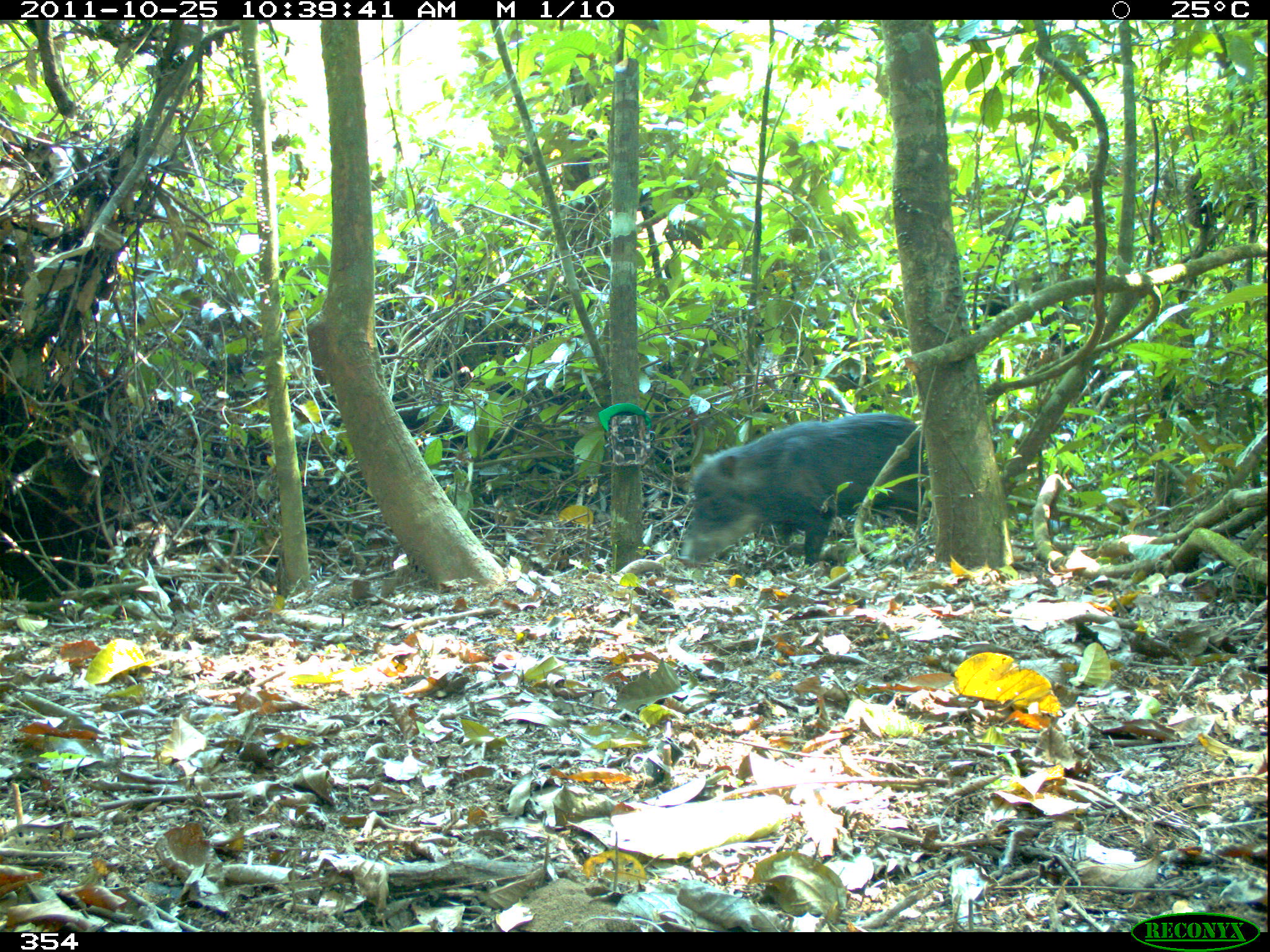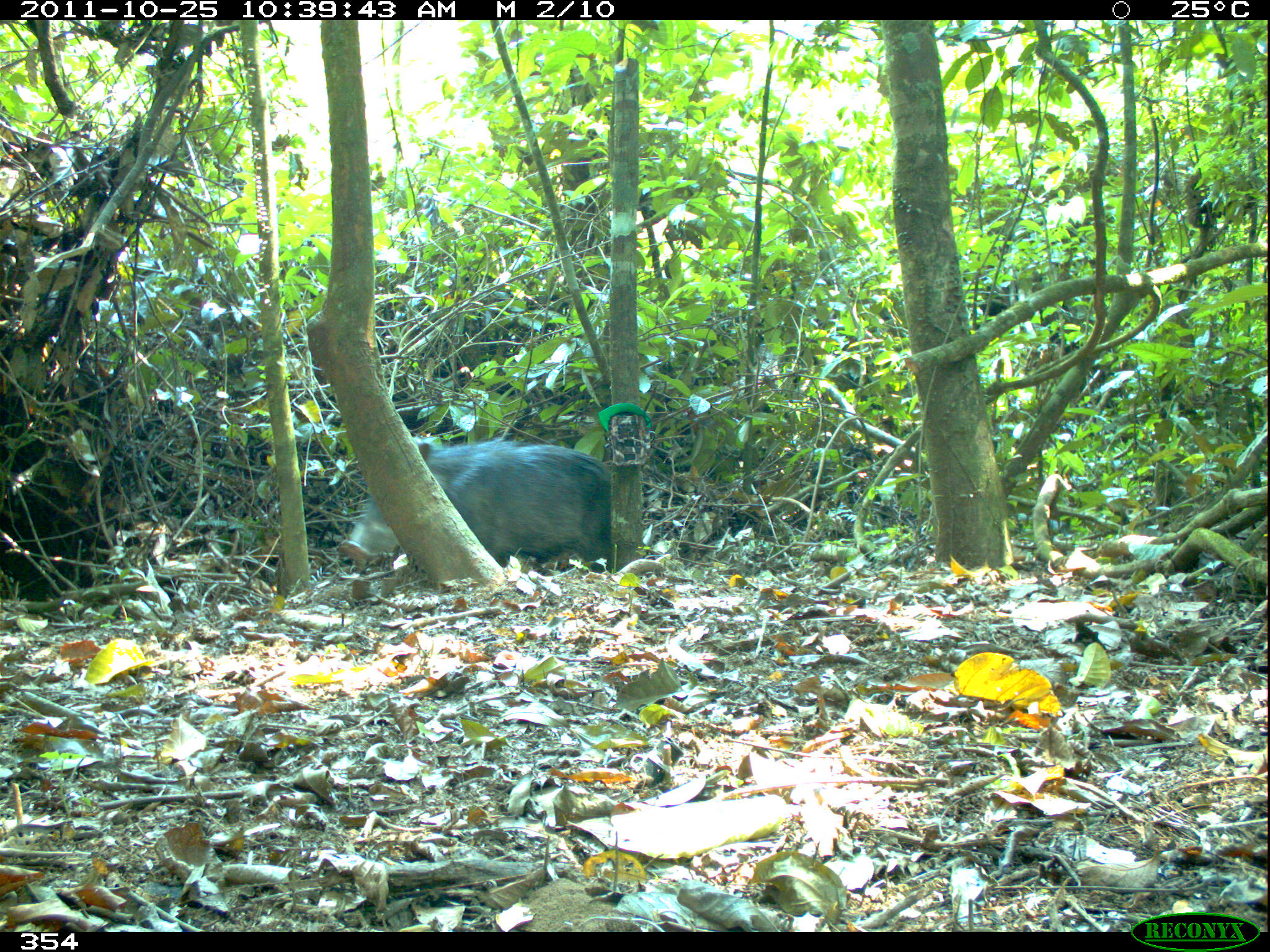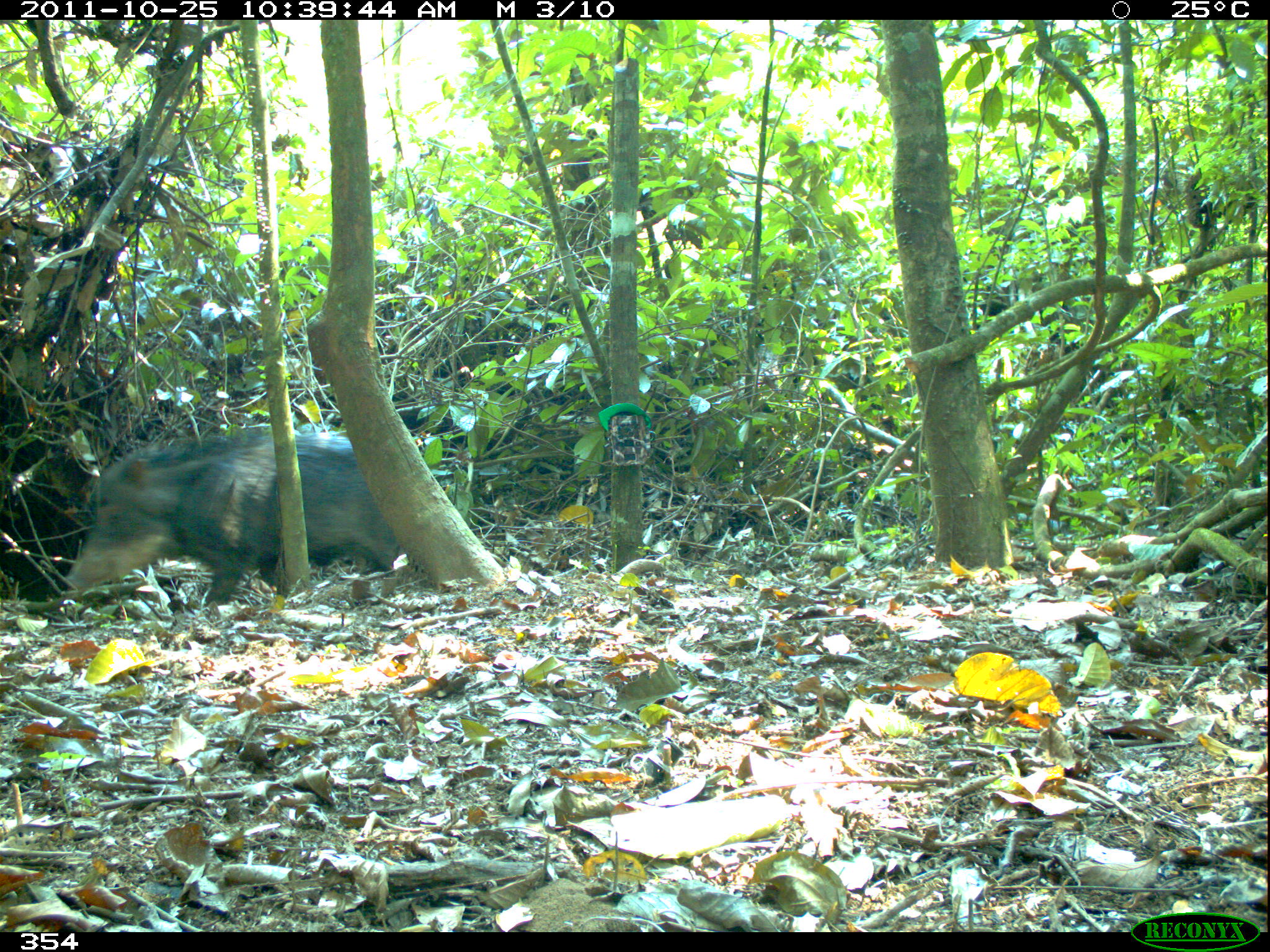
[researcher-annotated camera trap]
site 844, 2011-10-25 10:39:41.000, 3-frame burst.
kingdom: Animalia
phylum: Chordata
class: Mammalia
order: Artiodactyla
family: Tayassuidae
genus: Tayassu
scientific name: Tayassu pecari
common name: white-lipped peccary